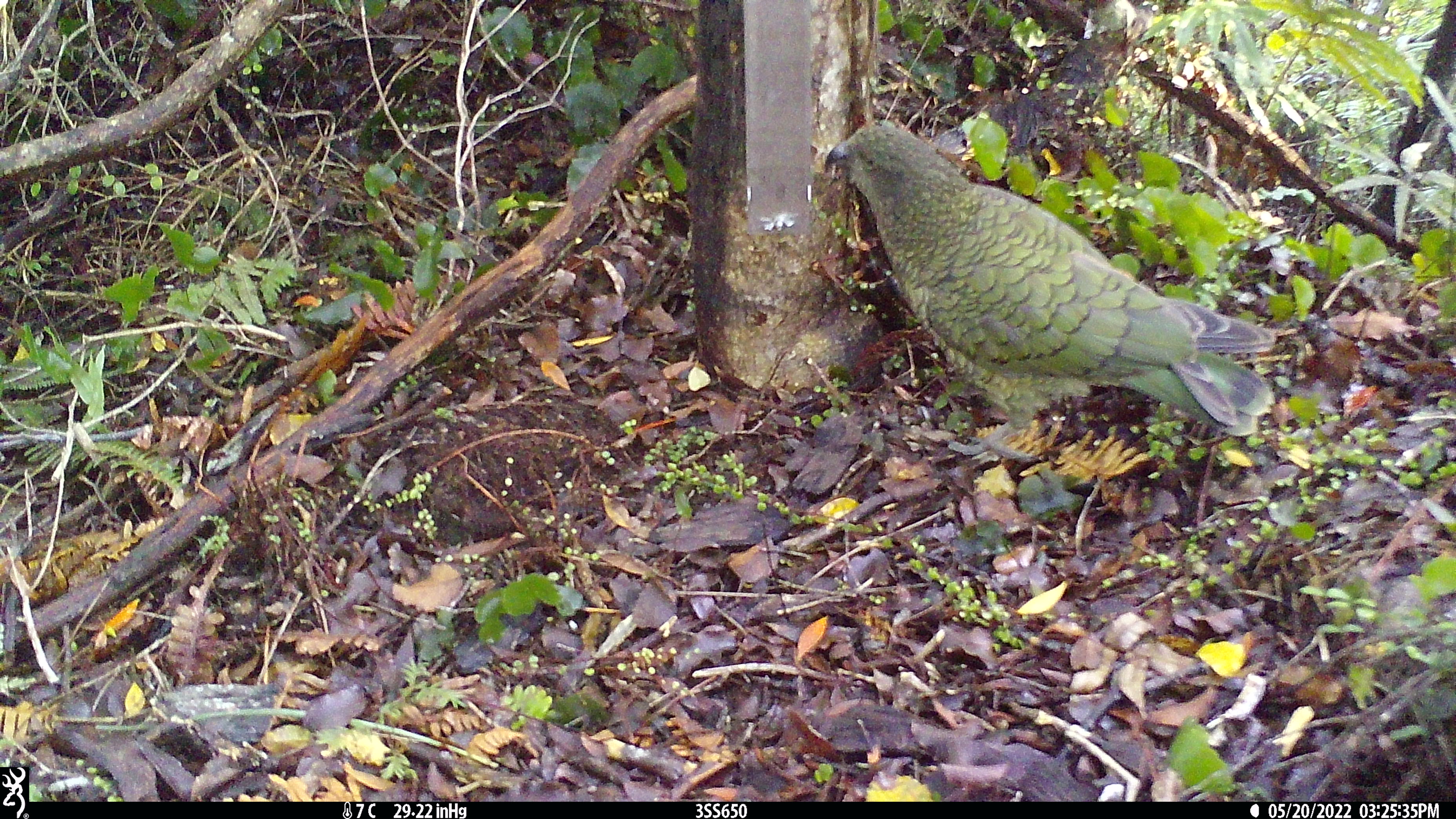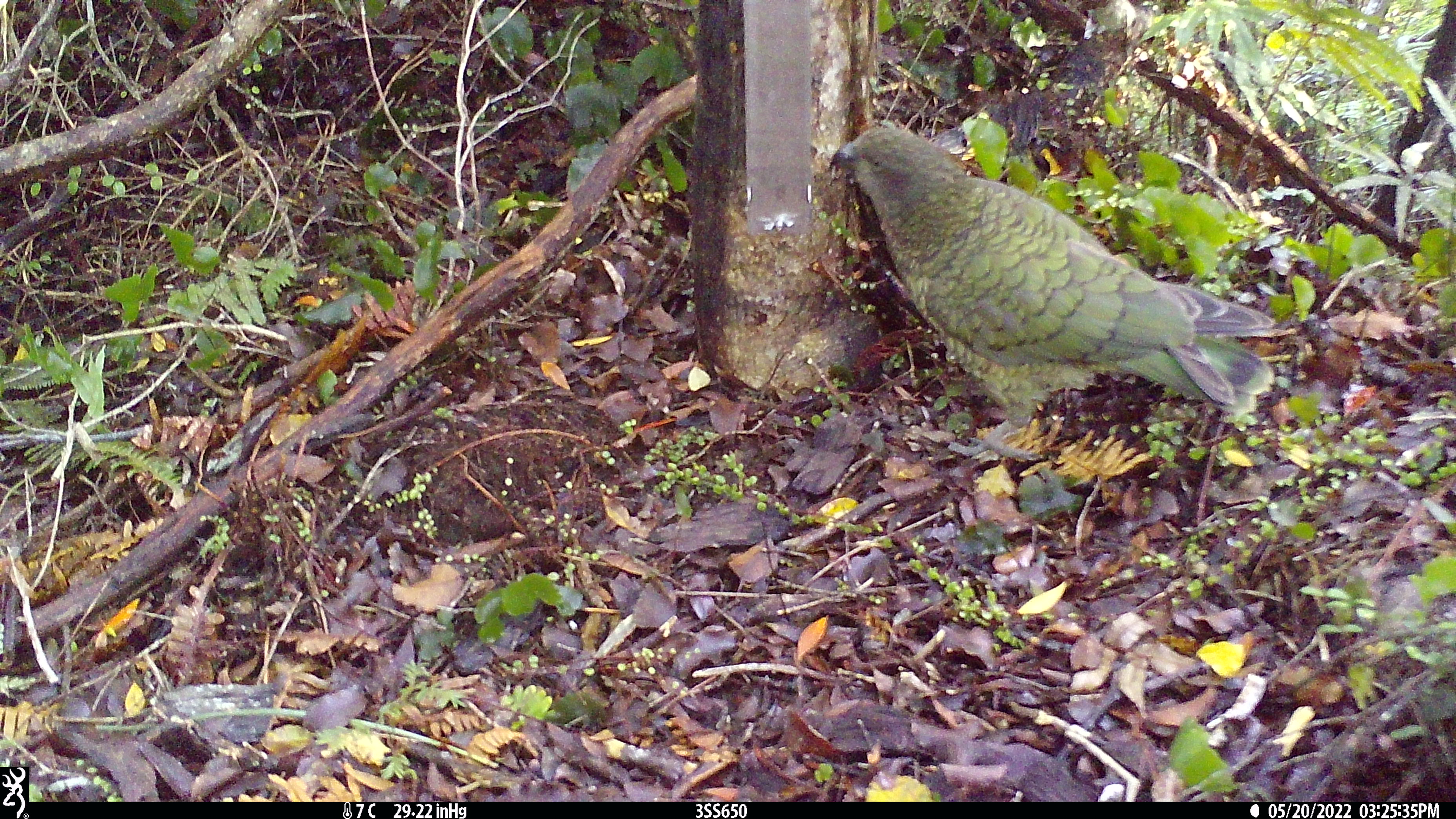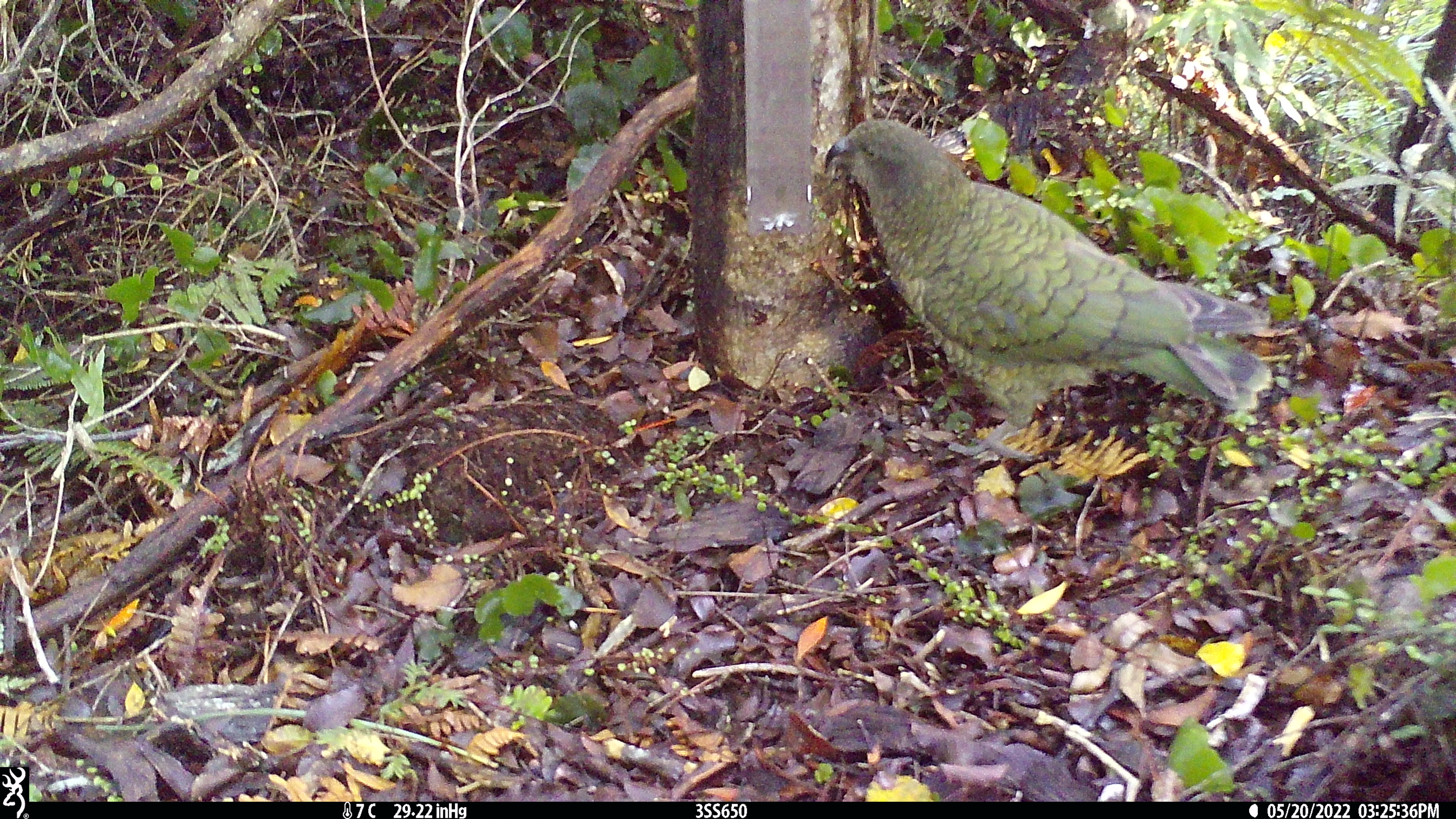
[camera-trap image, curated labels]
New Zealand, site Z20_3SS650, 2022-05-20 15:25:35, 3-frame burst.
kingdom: Animalia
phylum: Chordata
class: Aves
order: Psittaciformes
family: Strigopidae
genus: Nestor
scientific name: Nestor notabilis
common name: kea